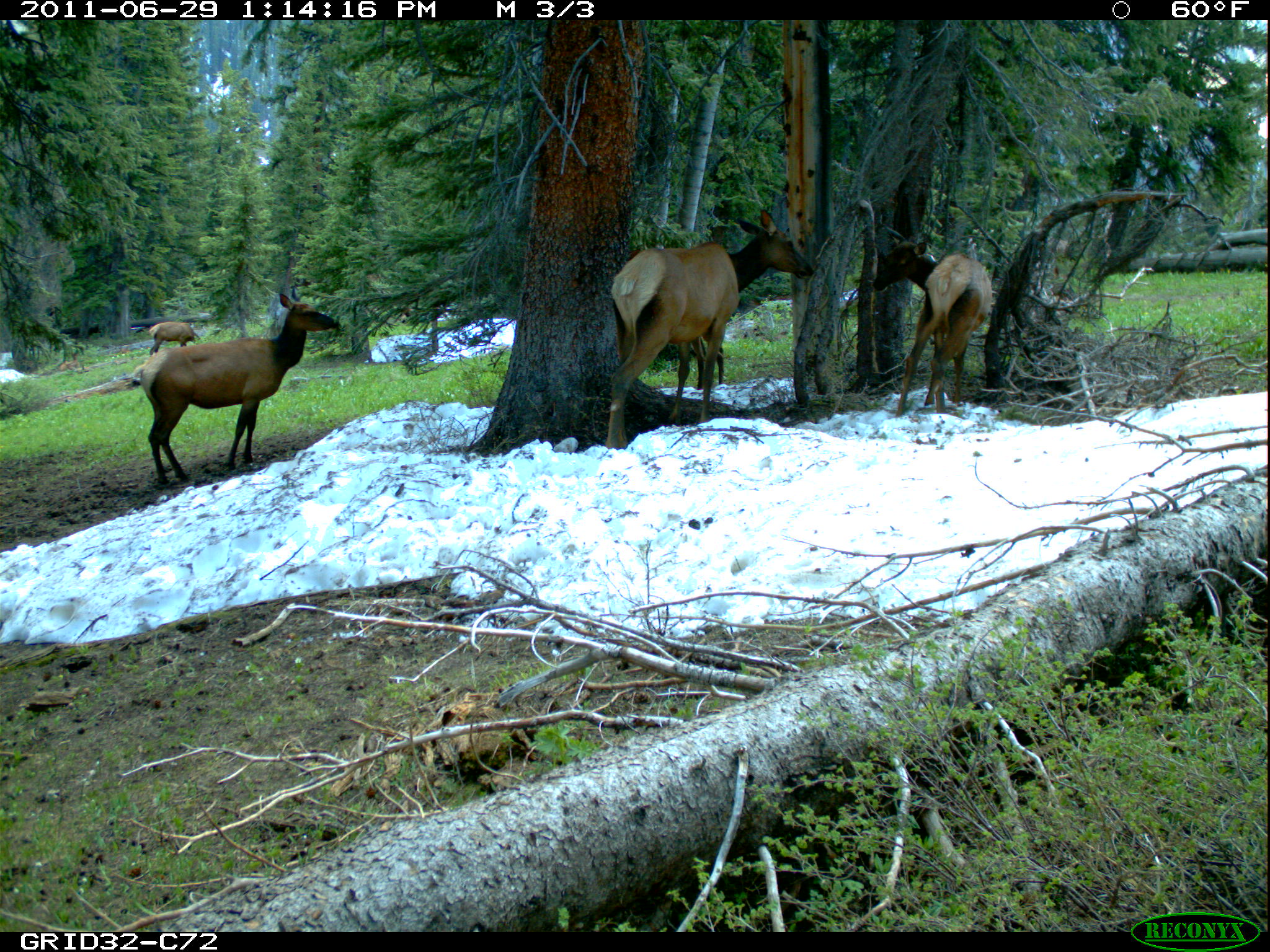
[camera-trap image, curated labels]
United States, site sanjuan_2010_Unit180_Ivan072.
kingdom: Animalia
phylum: Chordata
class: Mammalia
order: Artiodactyla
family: Cervidae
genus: Cervus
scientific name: Cervus elaphus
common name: red deer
Cervus elaphus (red deer).